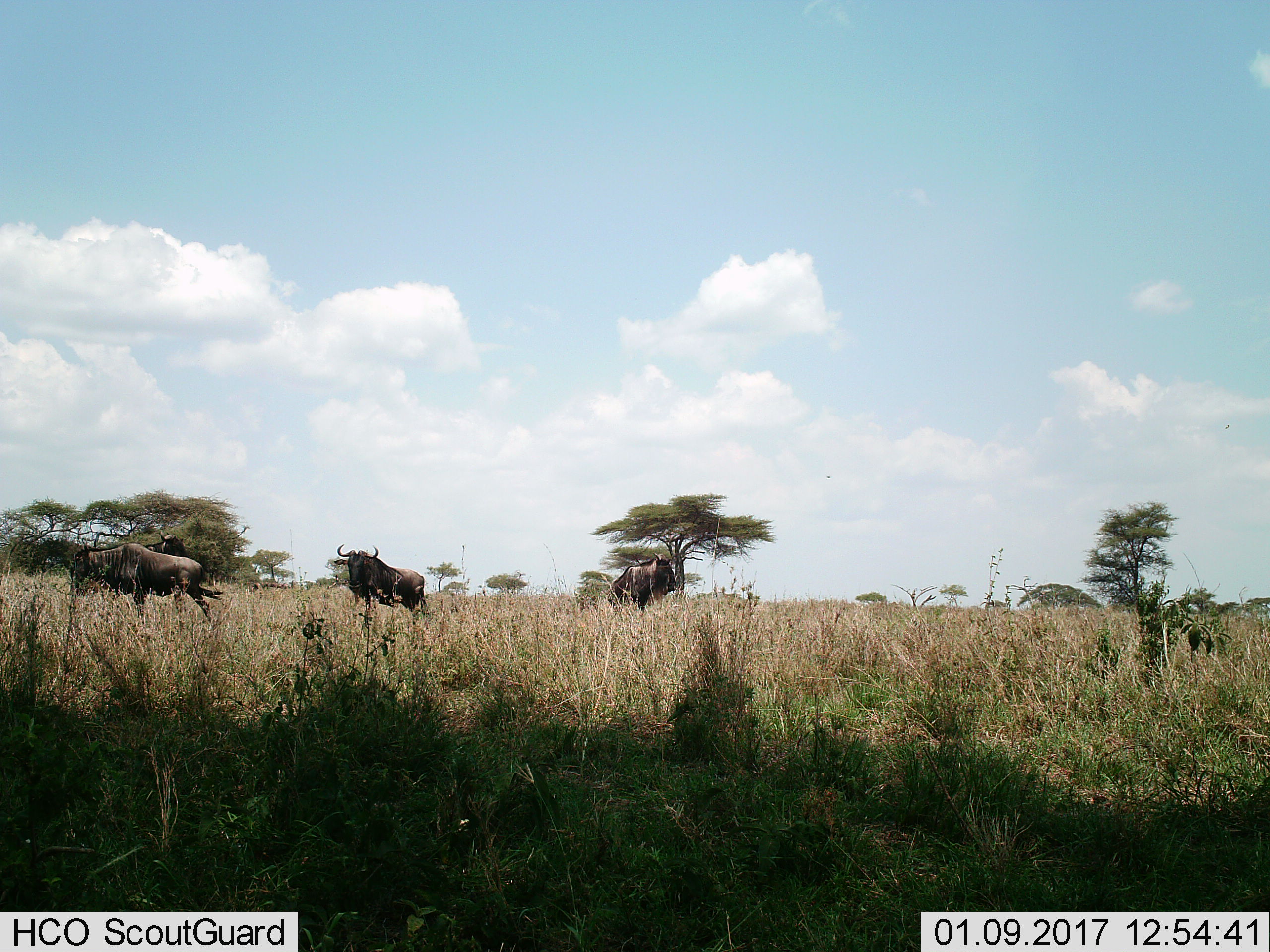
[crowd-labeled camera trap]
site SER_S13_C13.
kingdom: Animalia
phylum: Chordata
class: Mammalia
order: Artiodactyla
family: Bovidae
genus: Connochaetes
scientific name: Connochaetes taurinus taurinus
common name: blue wildebeest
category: wildebeestblue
Wildebeestblue (blue wildebeest) (Connochaetes taurinus taurinus), count 4. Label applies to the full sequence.